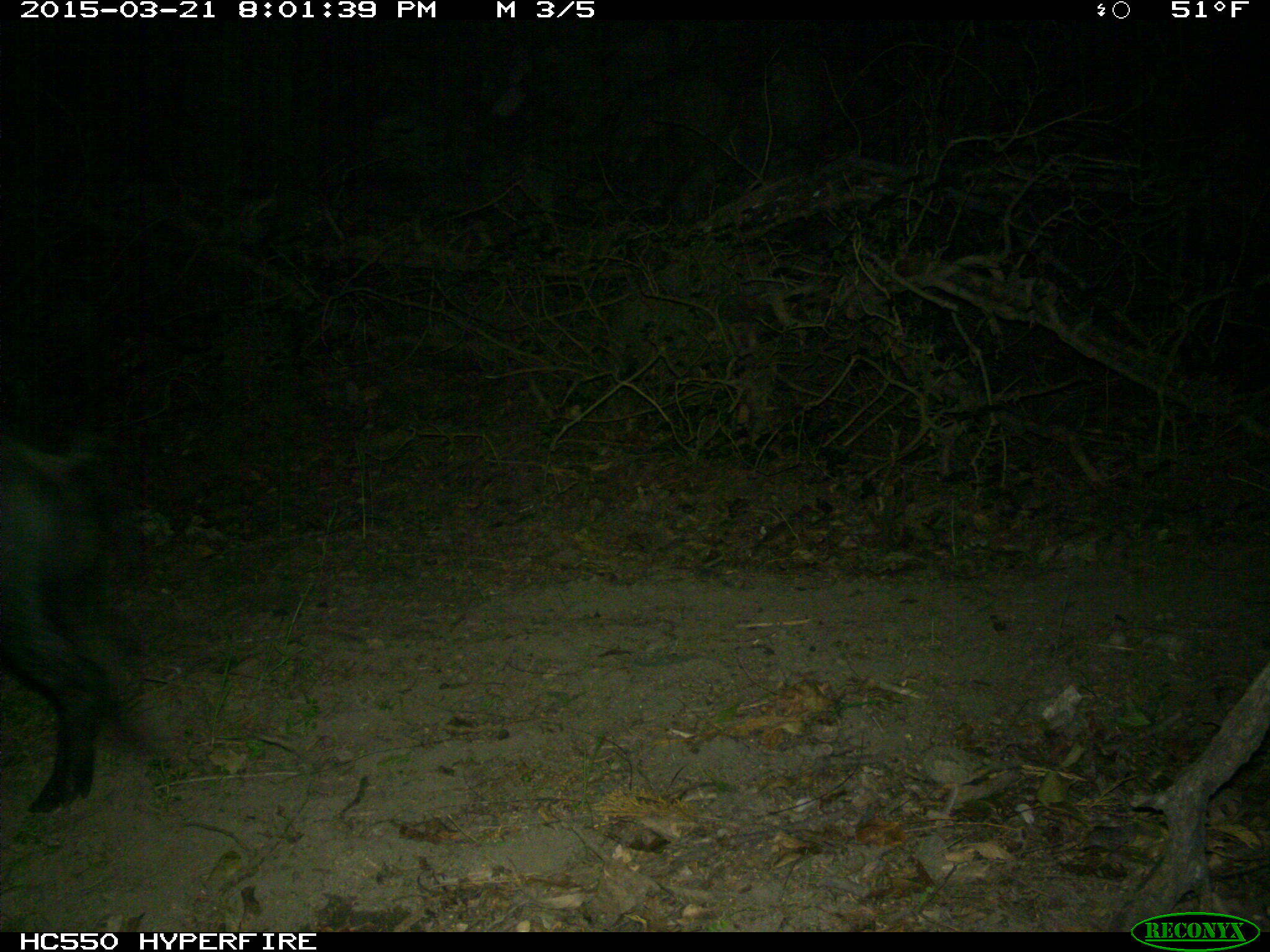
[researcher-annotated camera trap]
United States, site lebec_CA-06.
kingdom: Animalia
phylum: Chordata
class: Mammalia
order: Artiodactyla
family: Suidae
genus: Sus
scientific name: Sus scrofa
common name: wild boar